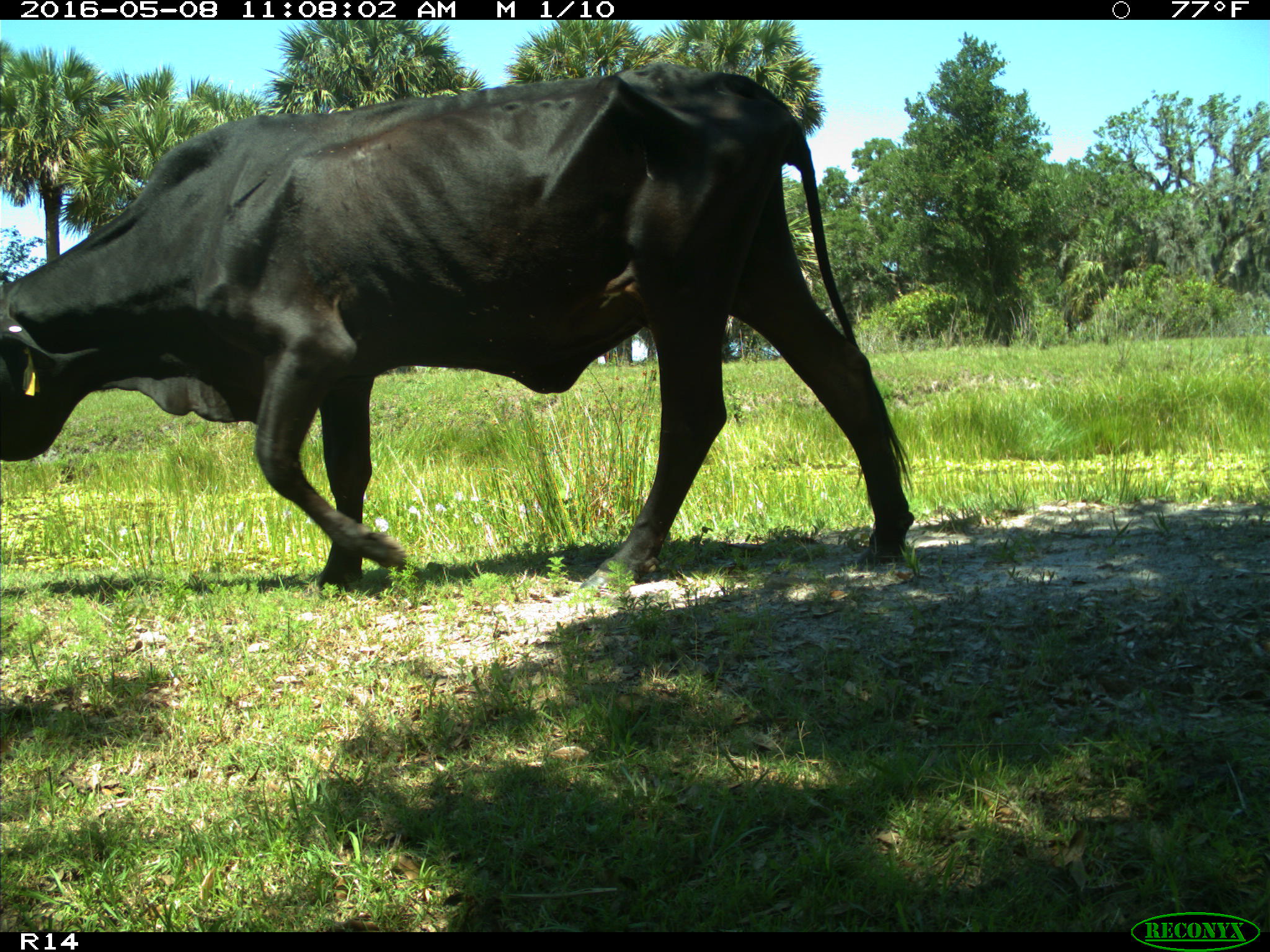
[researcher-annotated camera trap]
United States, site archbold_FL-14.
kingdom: Animalia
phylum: Chordata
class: Mammalia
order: Artiodactyla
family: Bovidae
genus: Bos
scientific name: Bos taurus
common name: domestic cow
Bos taurus (domestic cow).